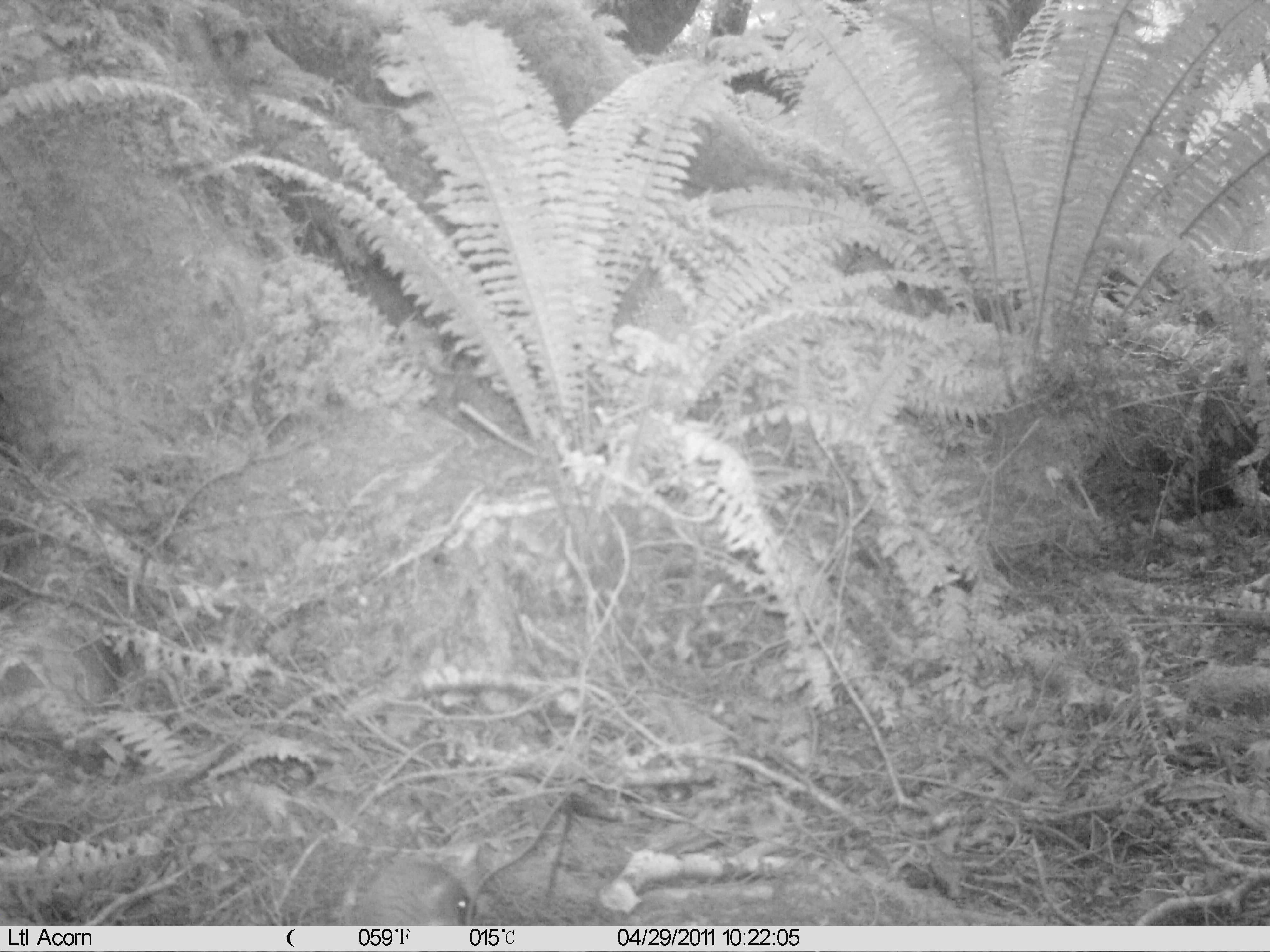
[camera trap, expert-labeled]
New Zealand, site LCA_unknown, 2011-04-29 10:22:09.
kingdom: Animalia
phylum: Chordata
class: Mammalia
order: Carnivora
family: Mustelidae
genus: Mustela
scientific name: Mustela erminea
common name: stoat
Stoat (Mustela erminea).